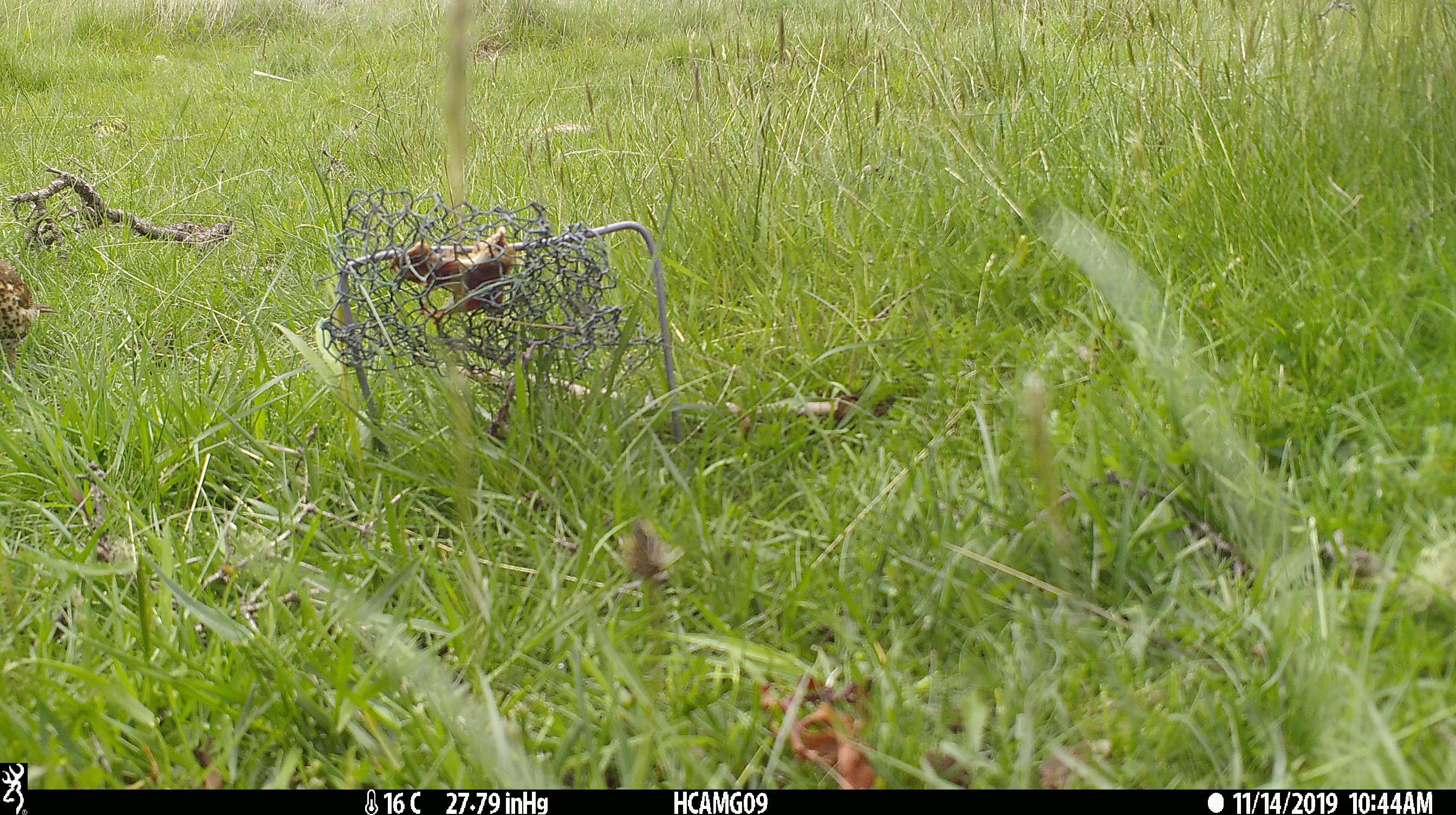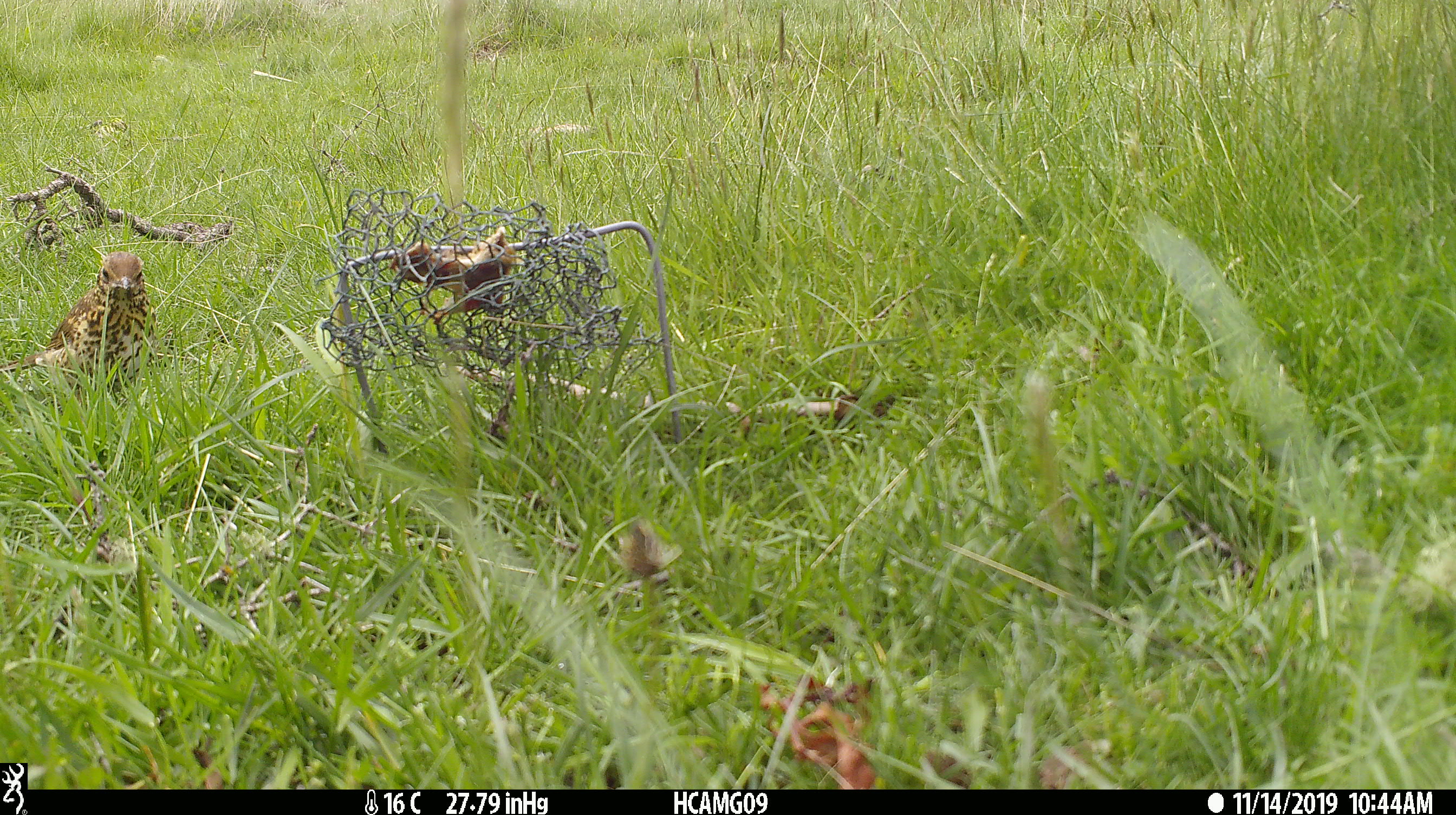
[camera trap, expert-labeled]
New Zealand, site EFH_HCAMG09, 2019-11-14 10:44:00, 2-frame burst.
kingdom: Animalia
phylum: Chordata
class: Aves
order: Passeriformes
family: Turdidae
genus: Turdus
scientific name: Turdus philomelos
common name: song thrush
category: thrush